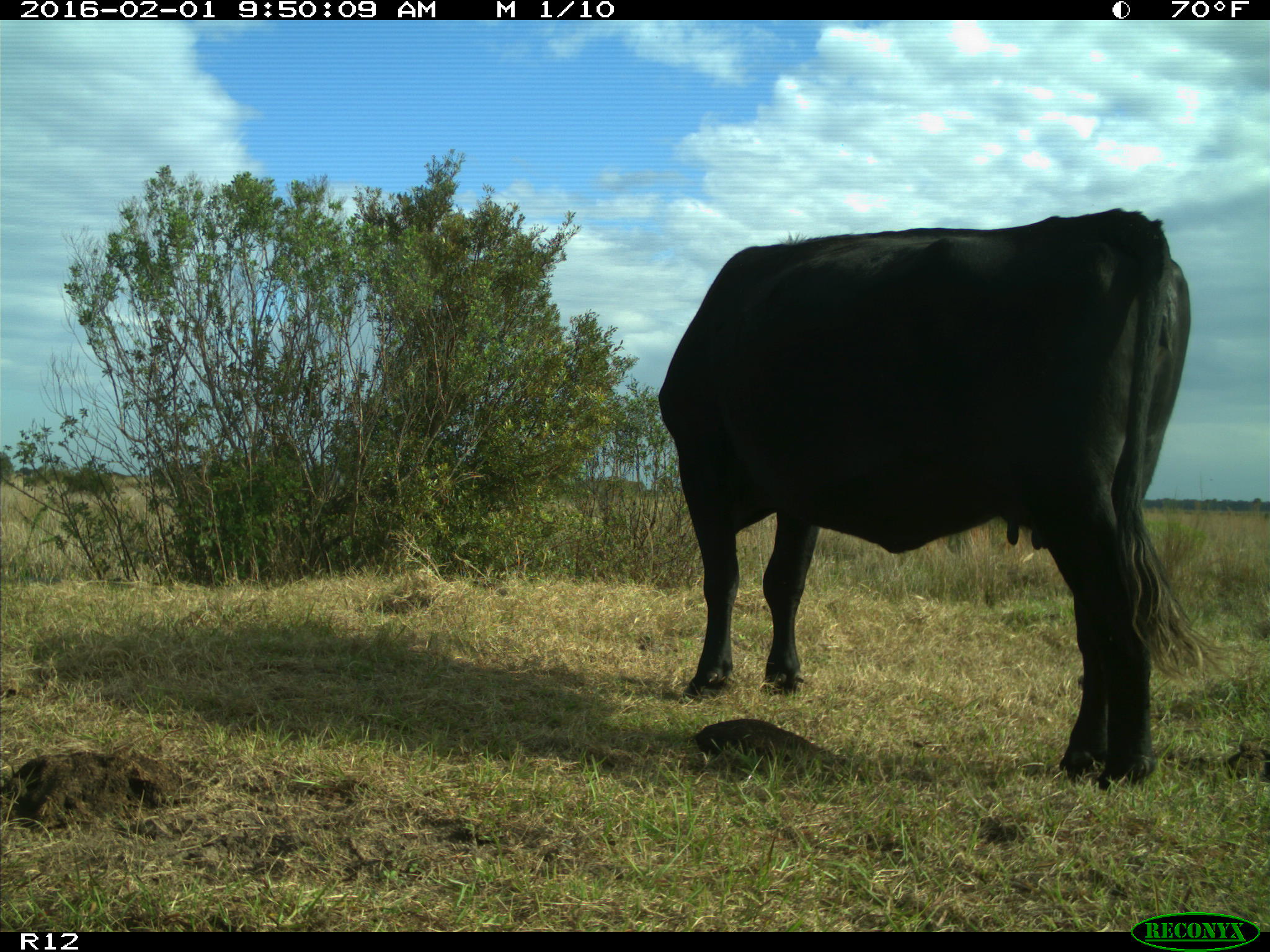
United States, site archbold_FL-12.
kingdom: Animalia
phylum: Chordata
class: Mammalia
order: Artiodactyla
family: Bovidae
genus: Bos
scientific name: Bos taurus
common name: domestic cow